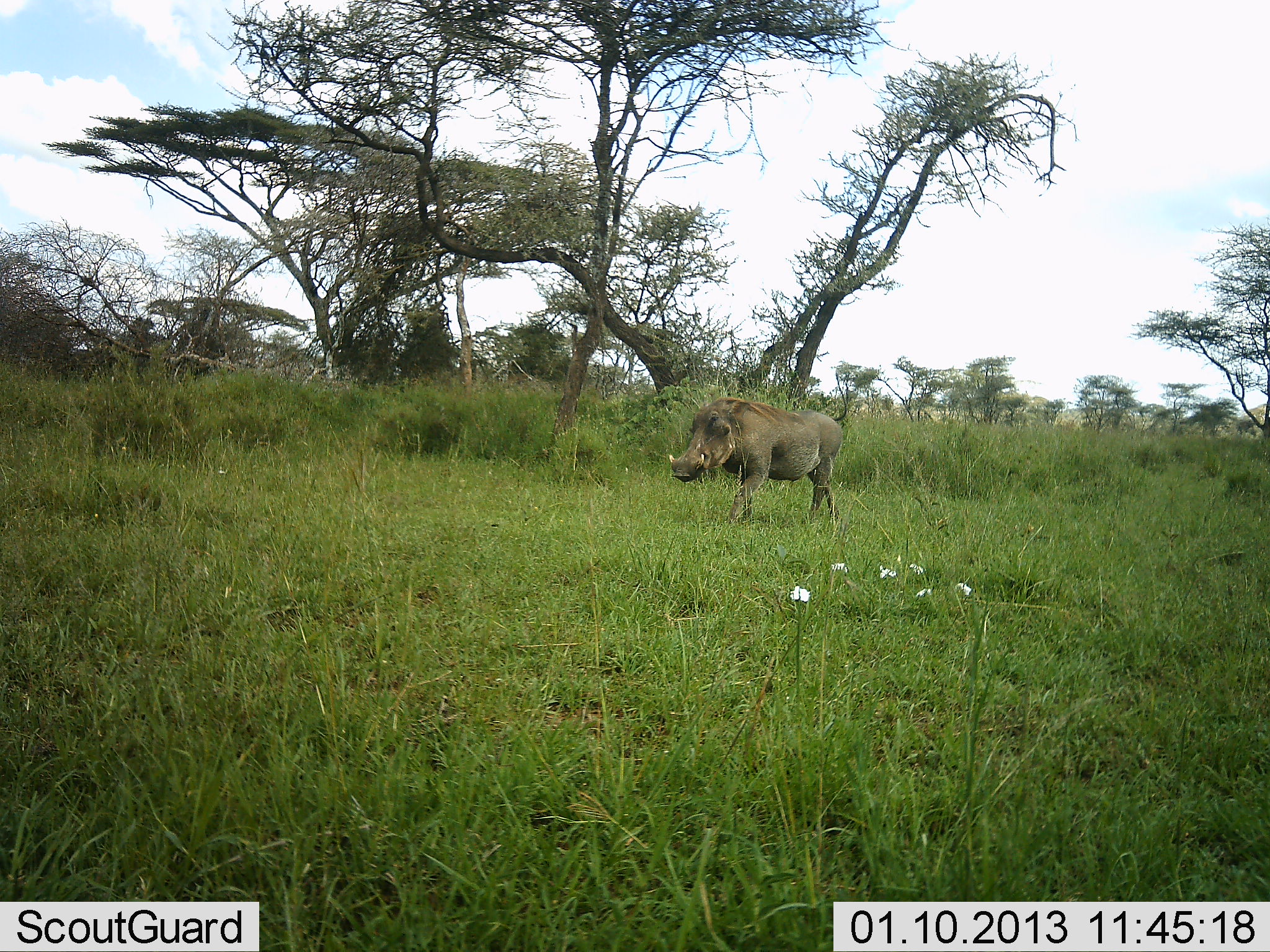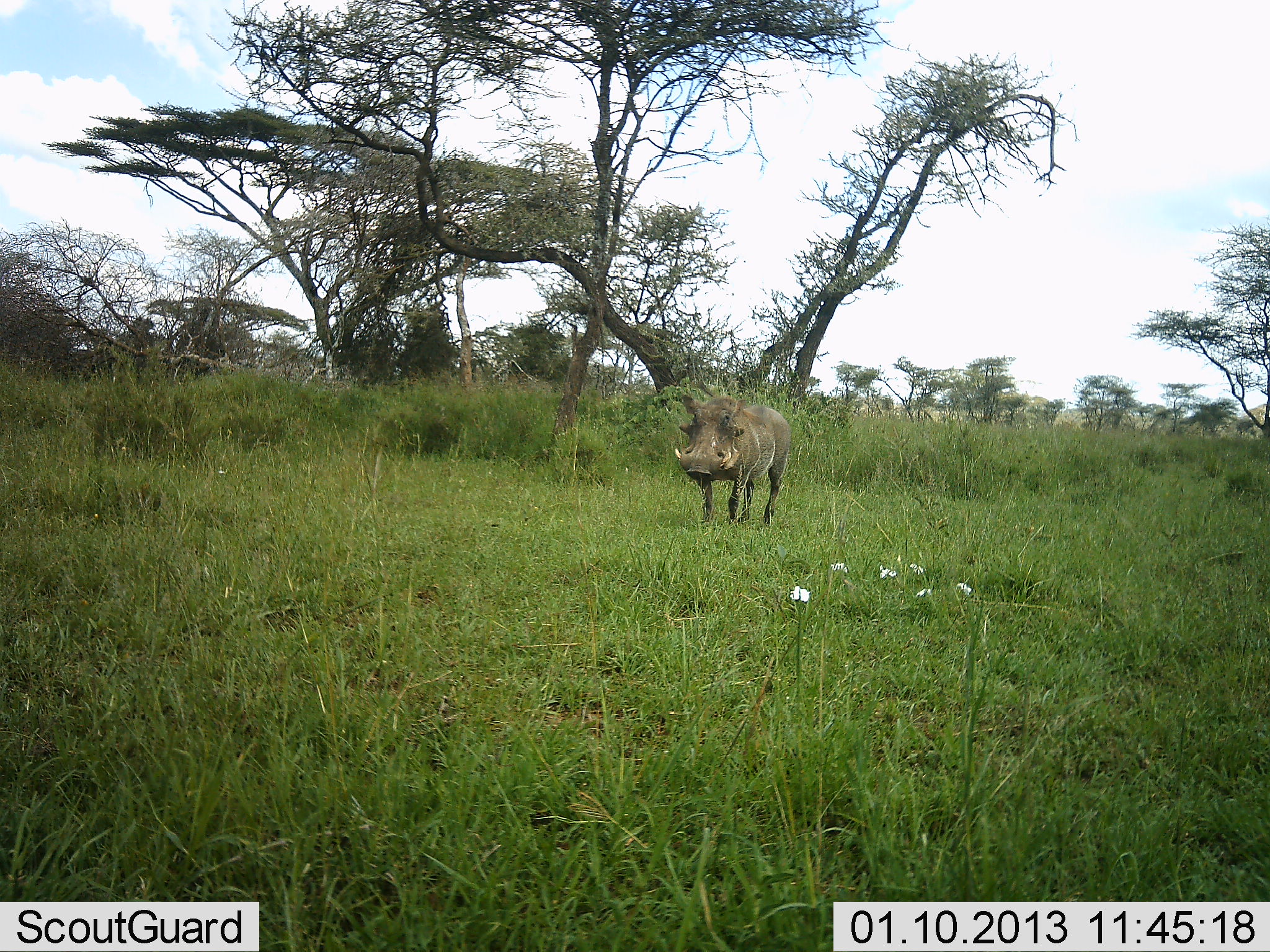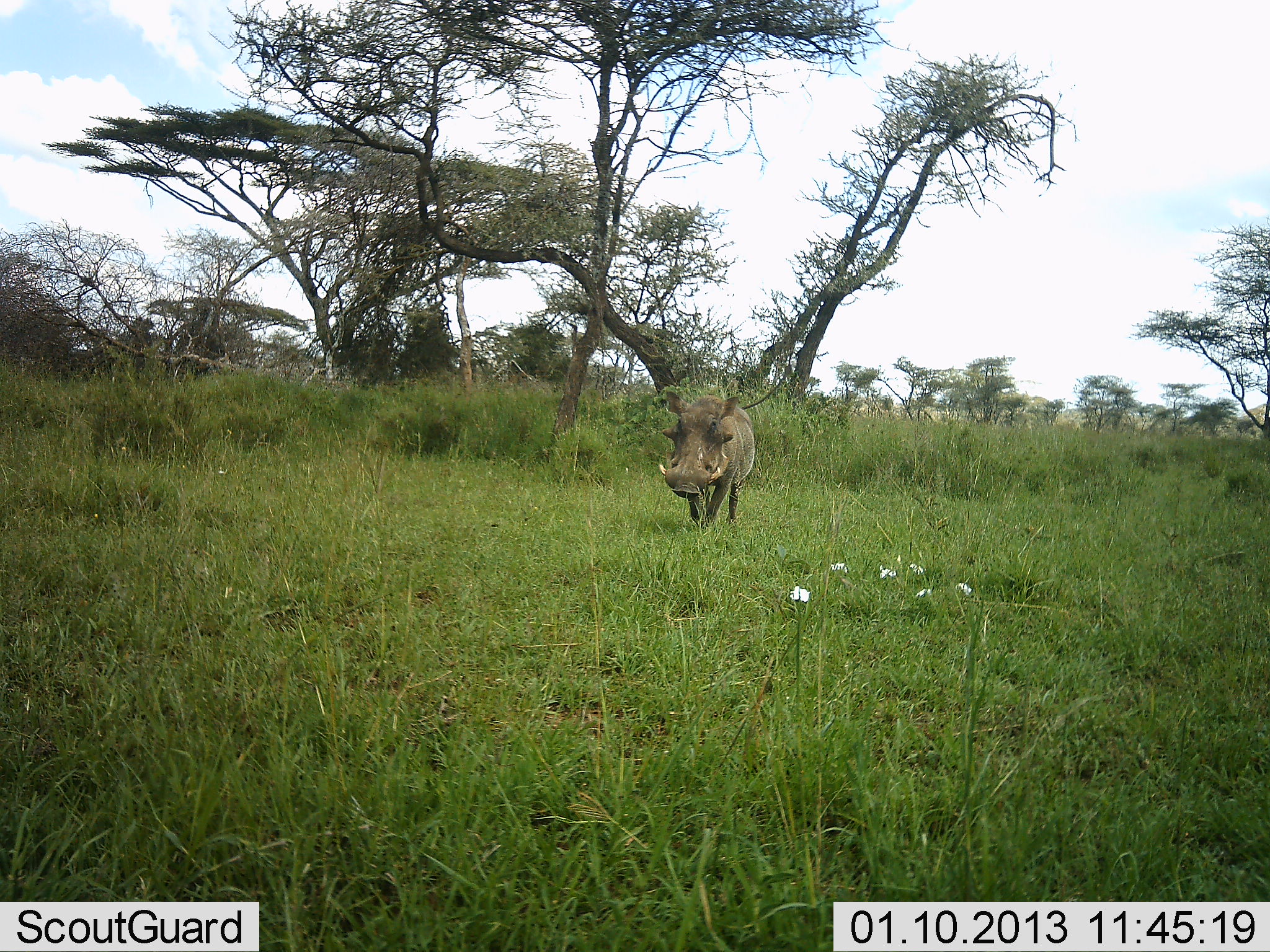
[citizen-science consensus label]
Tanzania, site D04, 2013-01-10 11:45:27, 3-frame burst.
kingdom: Animalia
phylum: Chordata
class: Mammalia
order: Artiodactyla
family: Suidae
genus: Phacochoerus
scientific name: Phacochoerus africanus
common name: warthog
Warthog (Phacochoerus africanus), count 1. Behavior (volunteer vote fractions): standing 24%, resting 0%, moving 79%, interacting 0%. Young present (vote fraction): 0%. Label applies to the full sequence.